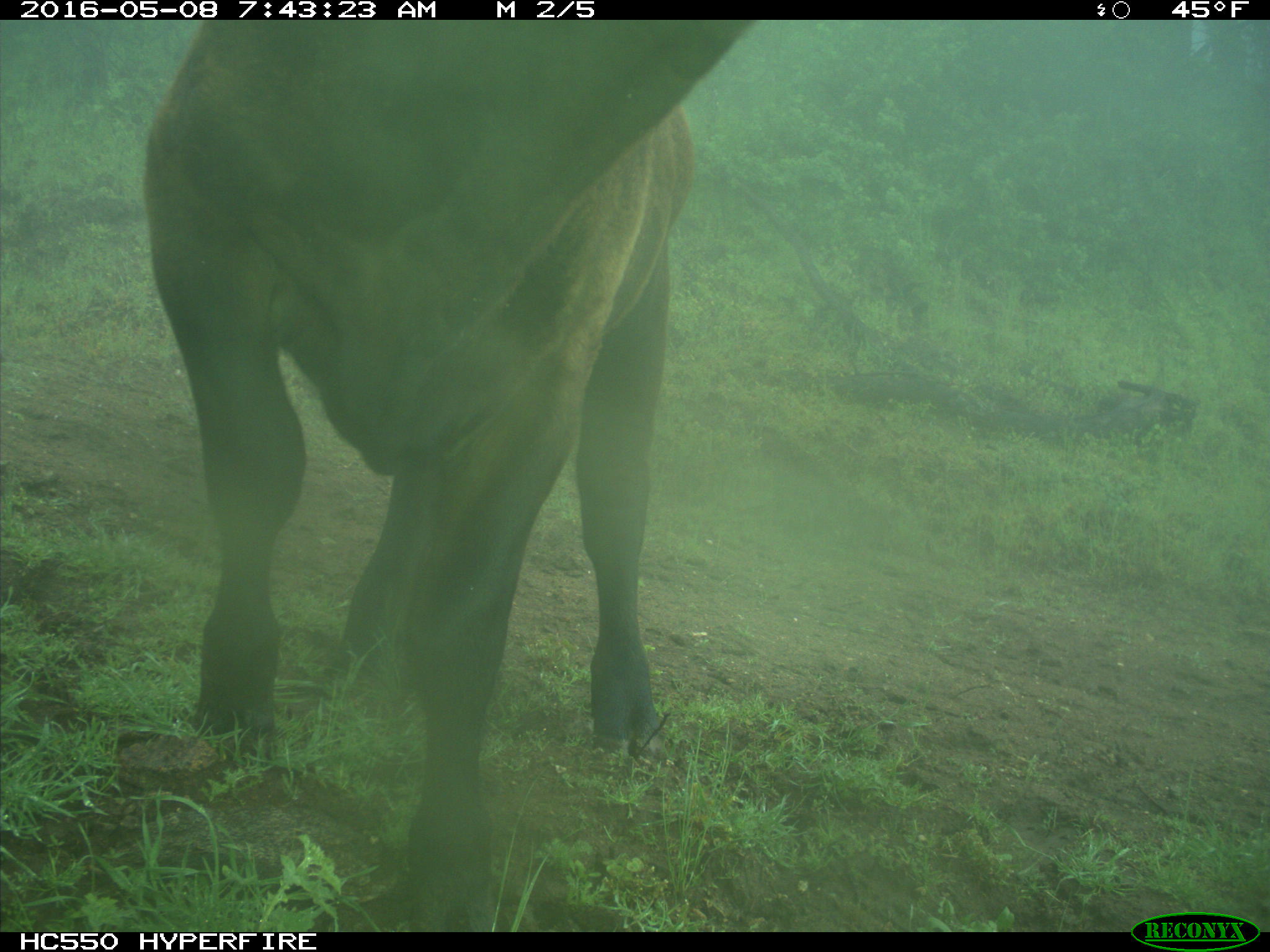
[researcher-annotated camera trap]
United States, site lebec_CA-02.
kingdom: Animalia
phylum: Chordata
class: Mammalia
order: Artiodactyla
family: Bovidae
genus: Bos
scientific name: Bos taurus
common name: domestic cow